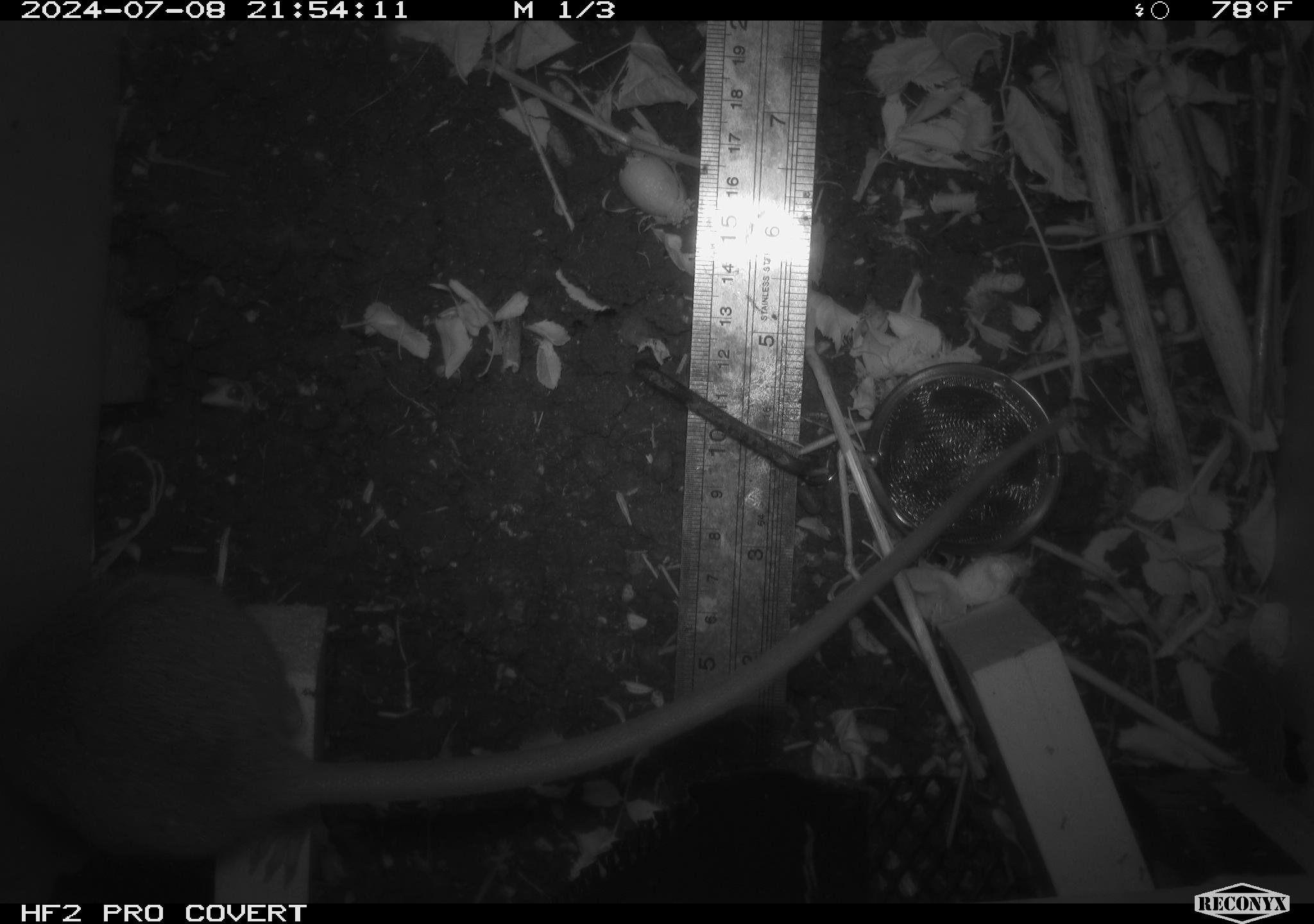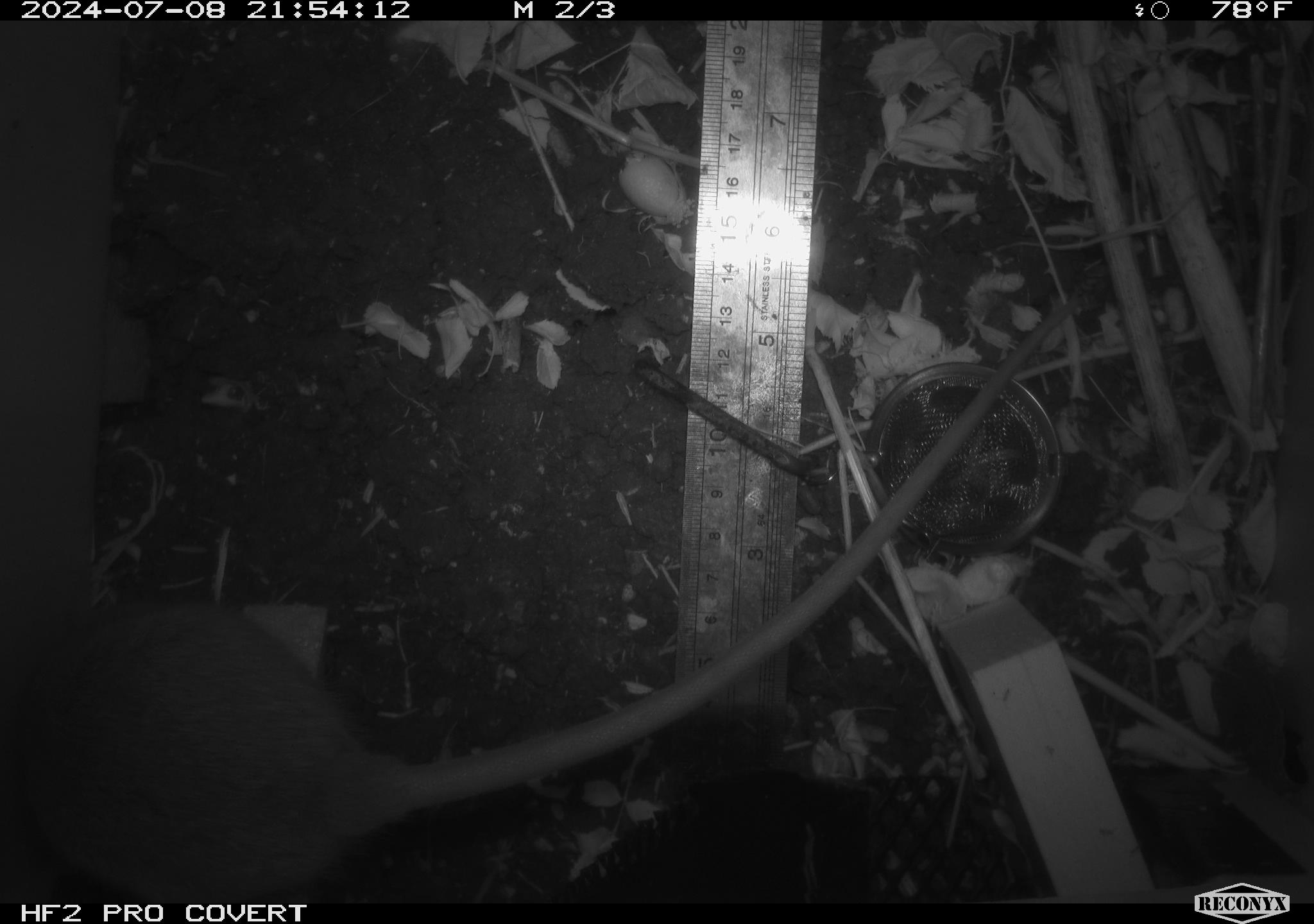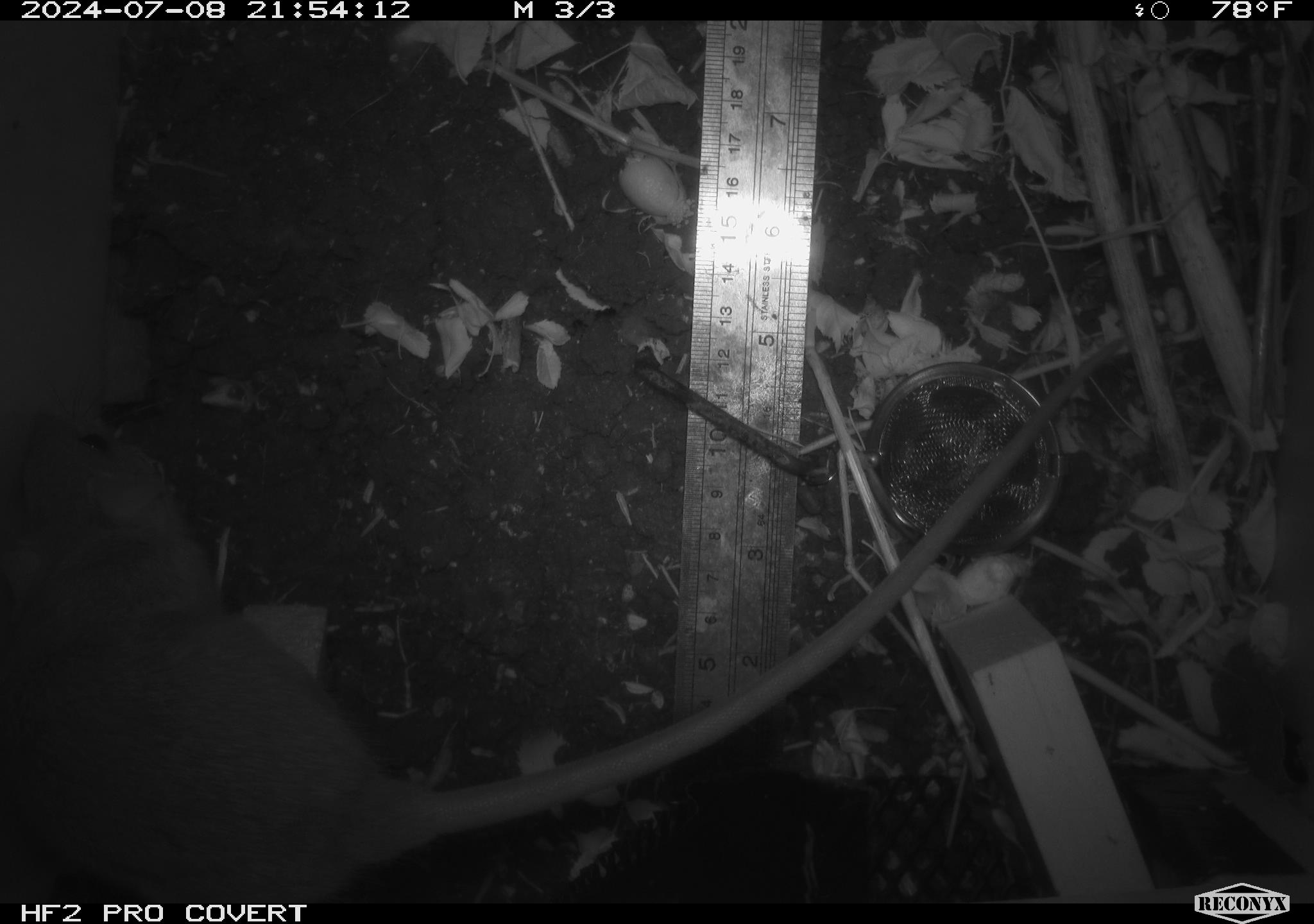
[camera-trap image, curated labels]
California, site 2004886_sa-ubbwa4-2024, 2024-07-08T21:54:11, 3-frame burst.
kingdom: Animalia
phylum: Chordata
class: Mammalia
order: Rodentia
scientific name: Rodentia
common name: woodrat or rat or mouse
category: woodrat or rat or mouse species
Woodrat or rat or mouse species (woodrat or rat or mouse) (Rodentia).